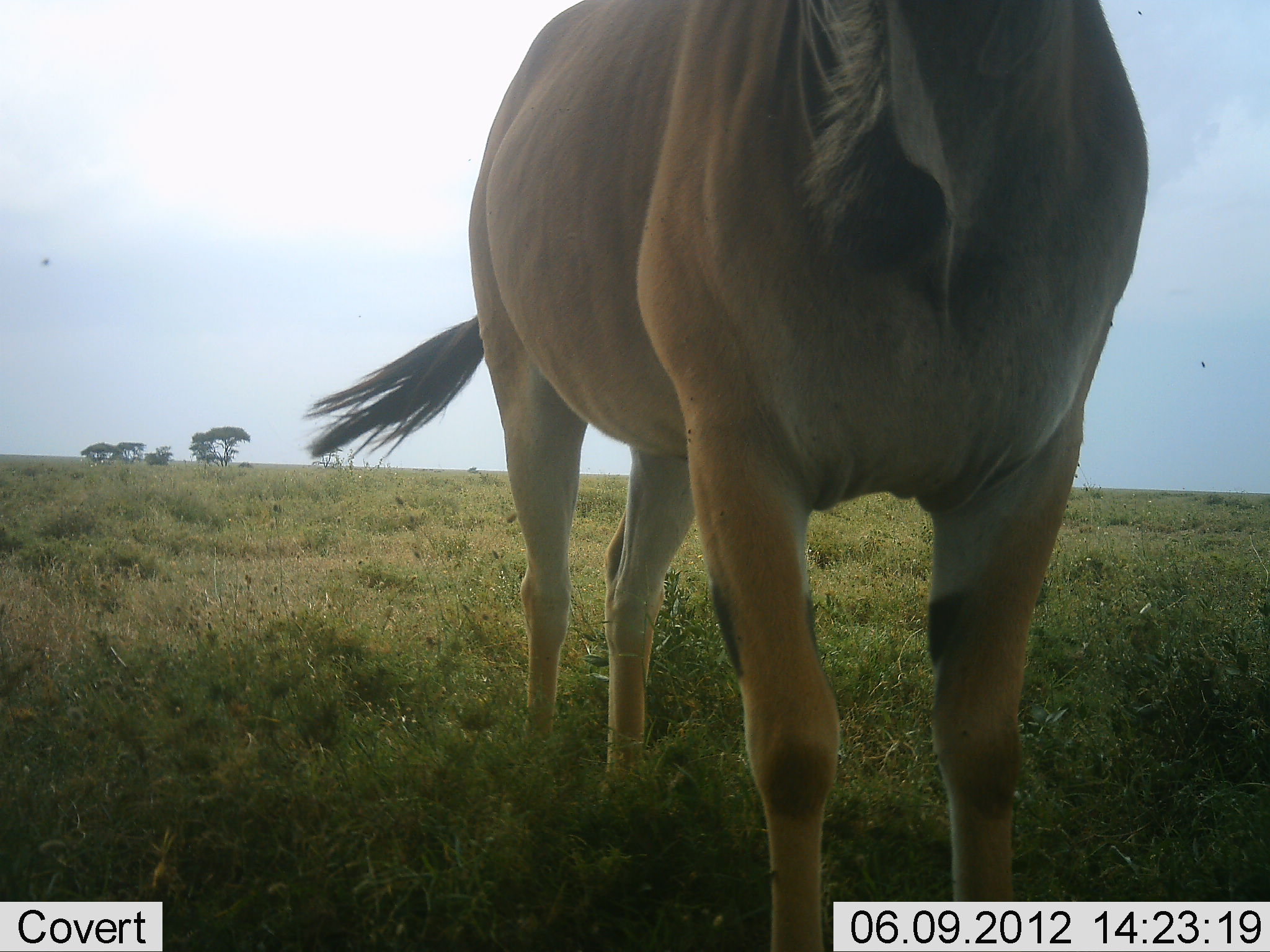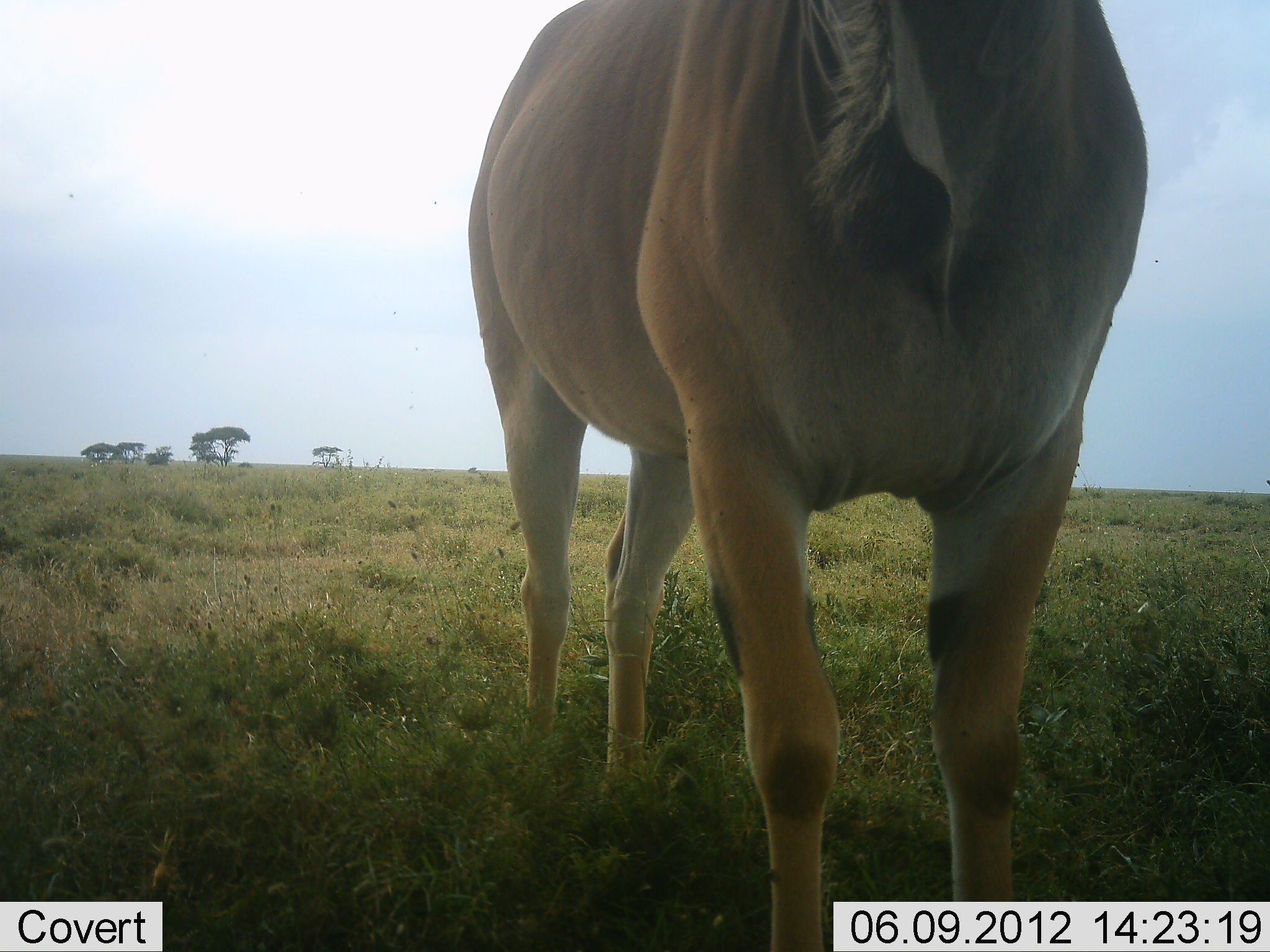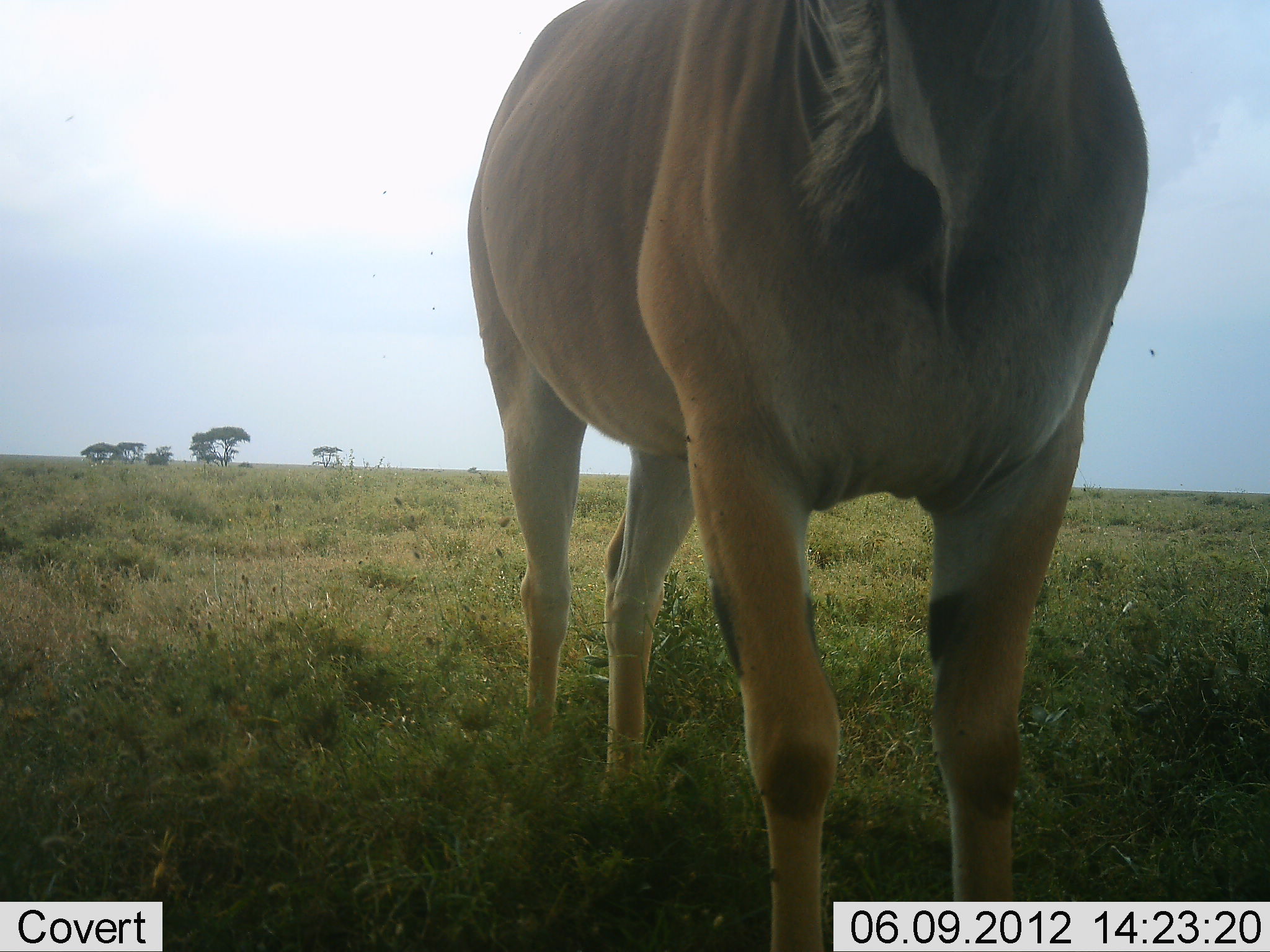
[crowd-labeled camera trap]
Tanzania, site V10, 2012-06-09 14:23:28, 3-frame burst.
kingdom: Animalia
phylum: Chordata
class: Mammalia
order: Artiodactyla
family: Bovidae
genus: Tragelaphus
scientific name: Tragelaphus oryx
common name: eland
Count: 1.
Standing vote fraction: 90%.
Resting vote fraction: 10%.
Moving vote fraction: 0%.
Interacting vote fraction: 0%.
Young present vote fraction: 0%.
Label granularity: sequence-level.